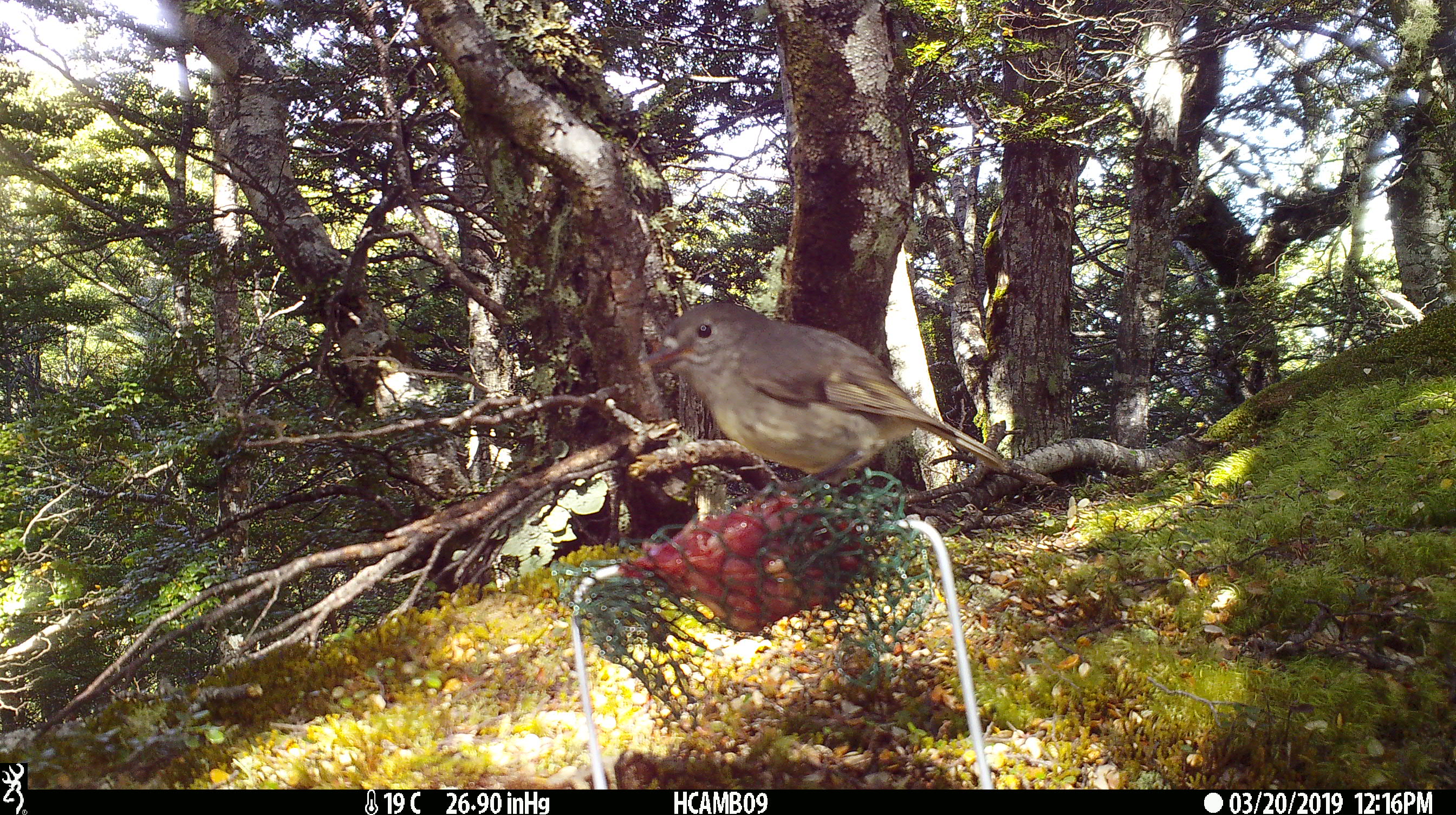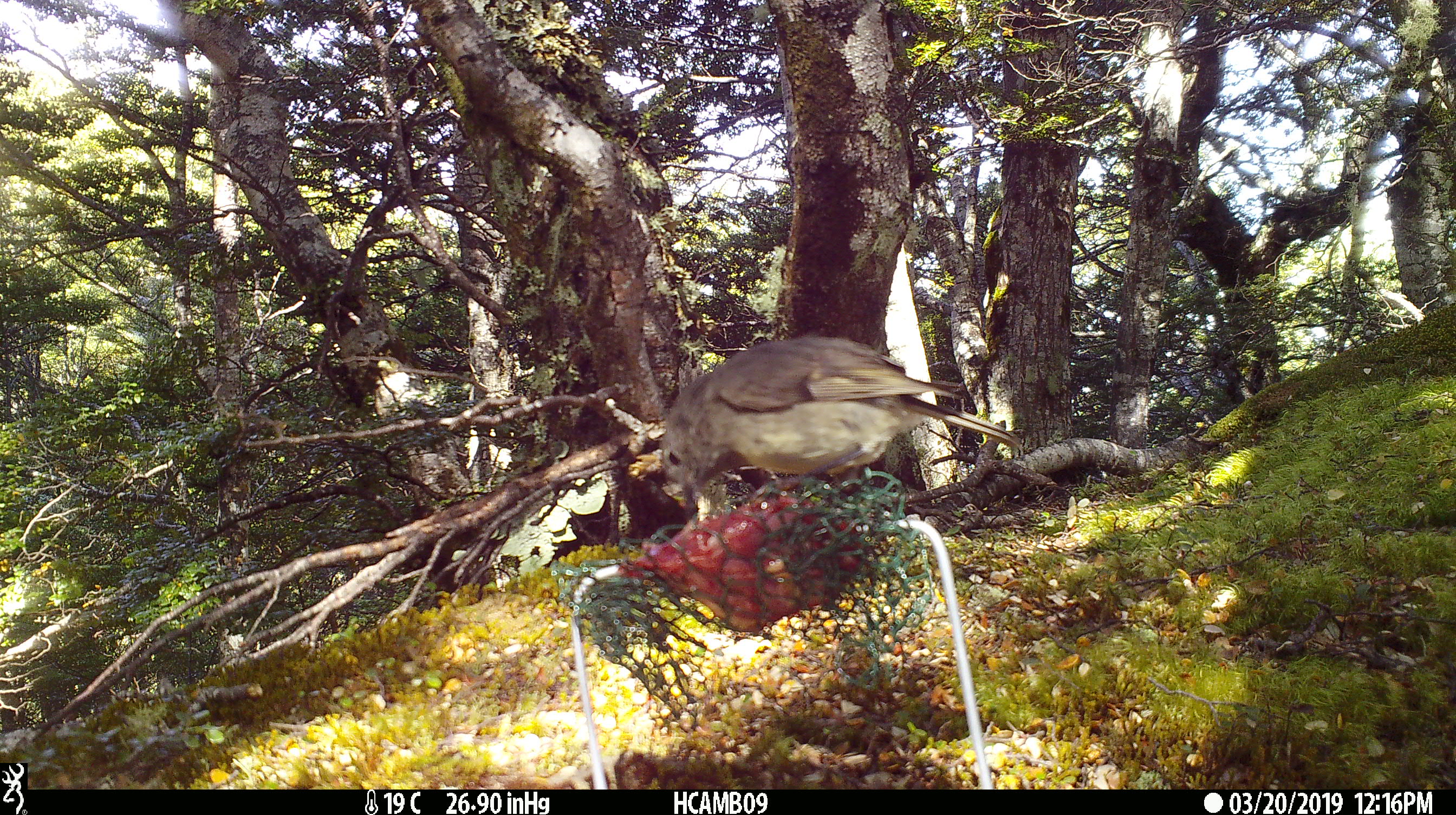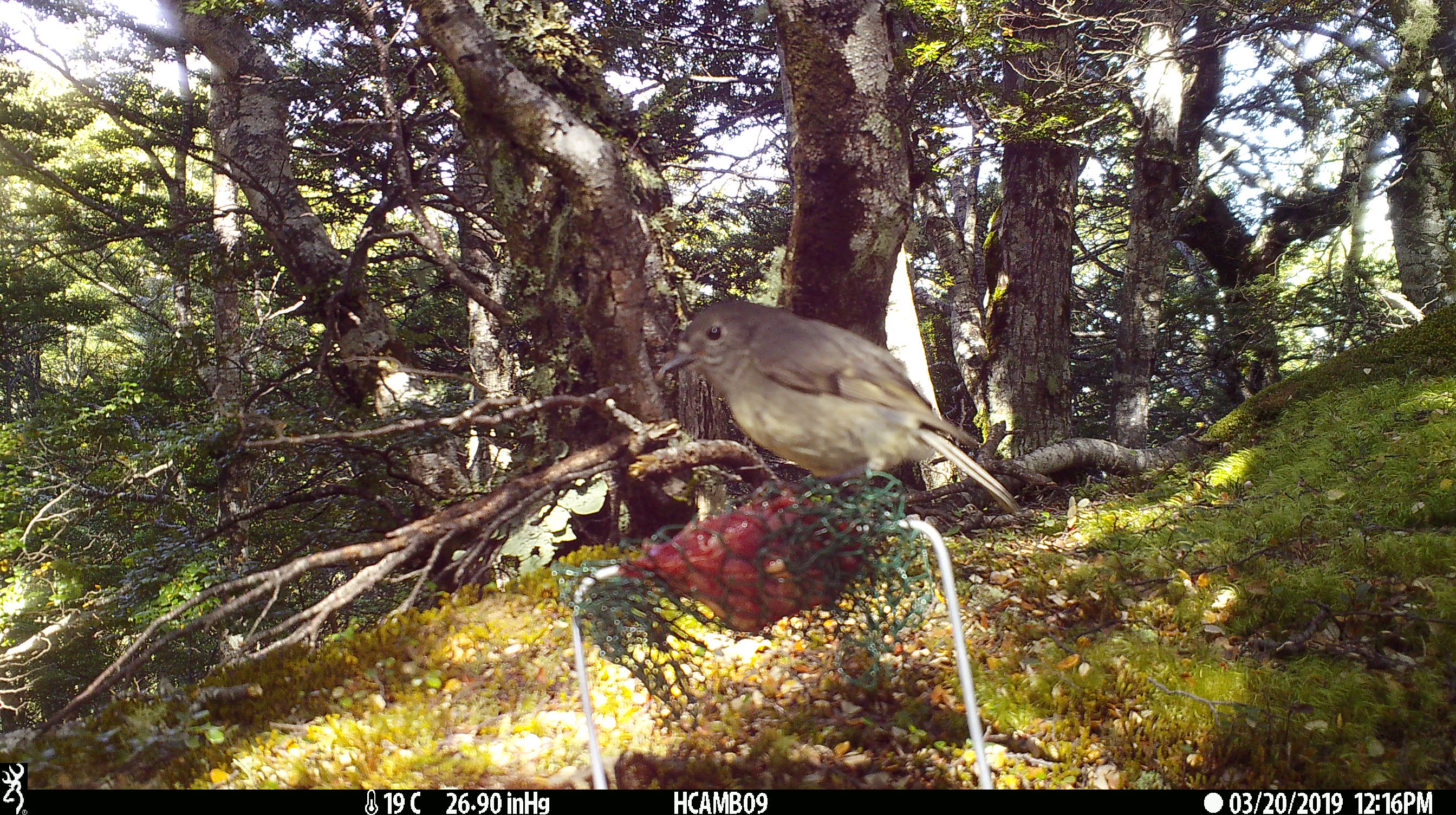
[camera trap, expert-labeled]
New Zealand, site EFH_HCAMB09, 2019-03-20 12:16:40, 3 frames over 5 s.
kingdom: Animalia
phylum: Chordata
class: Aves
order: Passeriformes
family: Petroicidae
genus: Petroica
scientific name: Petroica australis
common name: new zealand robin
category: robin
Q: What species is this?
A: Robin (new zealand robin) (Petroica australis).